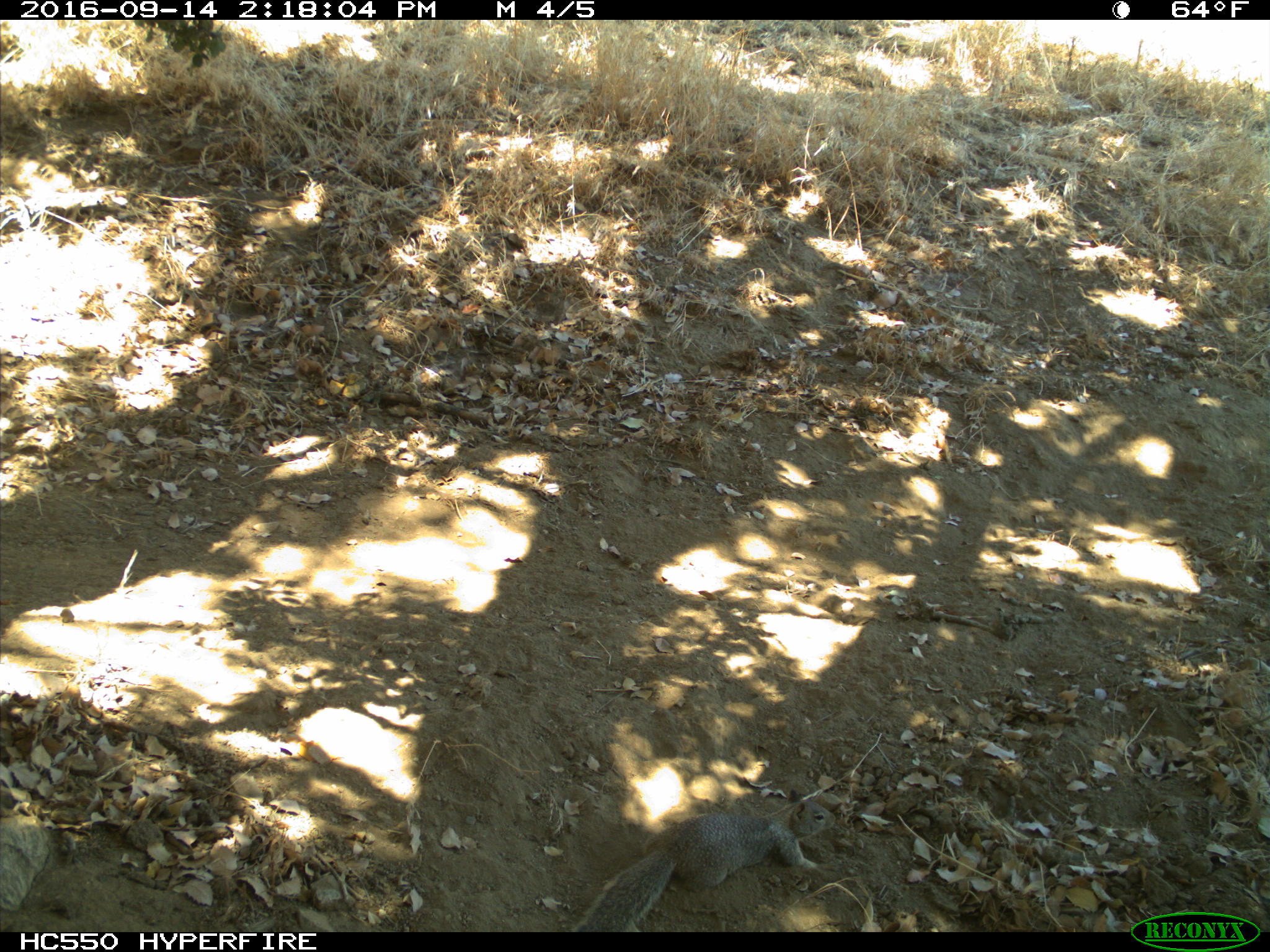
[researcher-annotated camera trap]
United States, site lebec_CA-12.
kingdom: Animalia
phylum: Chordata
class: Mammalia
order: Rodentia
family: Sciuridae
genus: Otospermophilus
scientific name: Otospermophilus beecheyi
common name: california ground squirrel